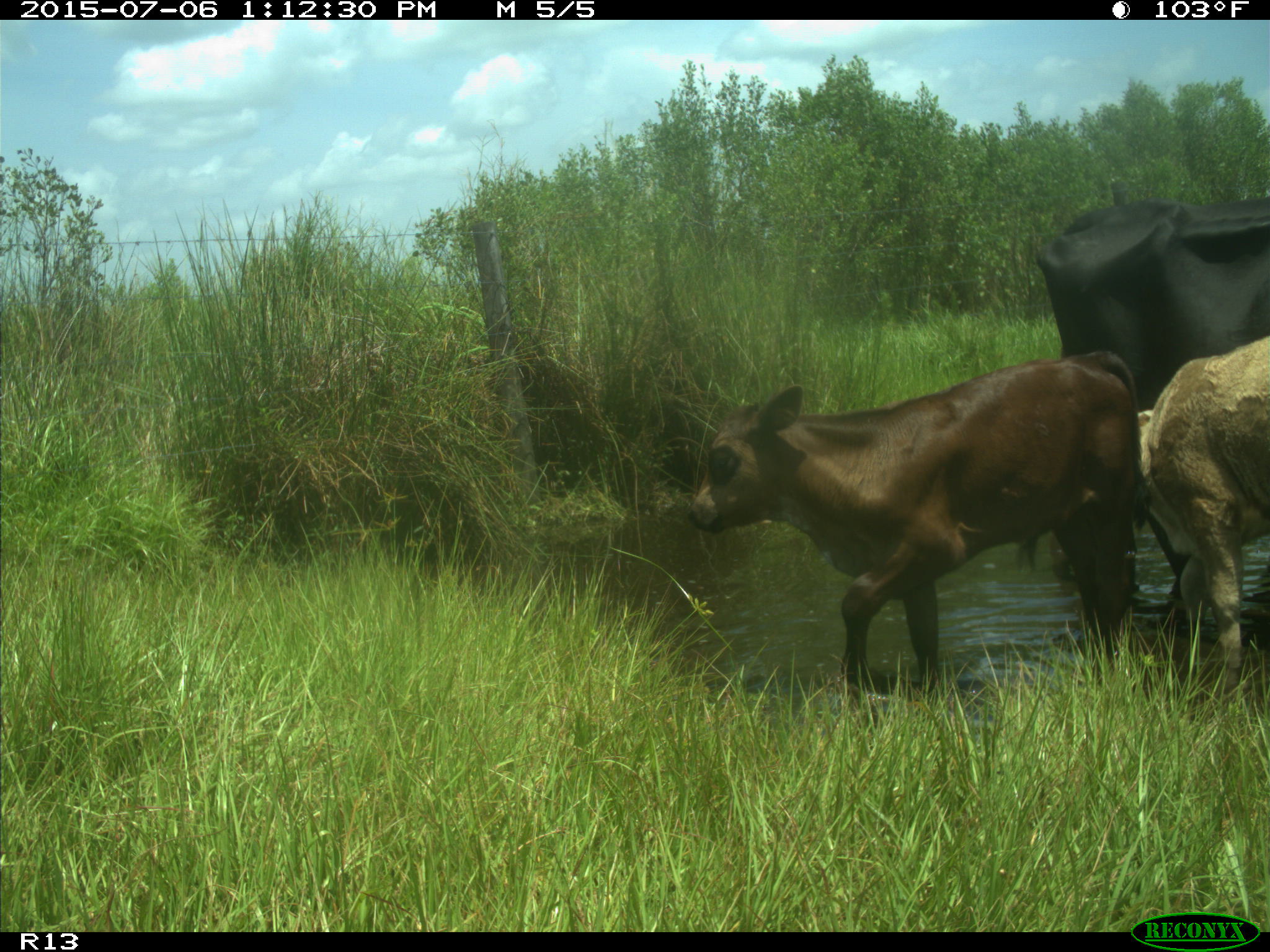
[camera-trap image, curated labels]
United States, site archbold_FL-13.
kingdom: Animalia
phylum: Chordata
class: Mammalia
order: Artiodactyla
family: Bovidae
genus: Bos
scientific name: Bos taurus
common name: domestic cow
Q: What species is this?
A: Bos taurus (domestic cow).